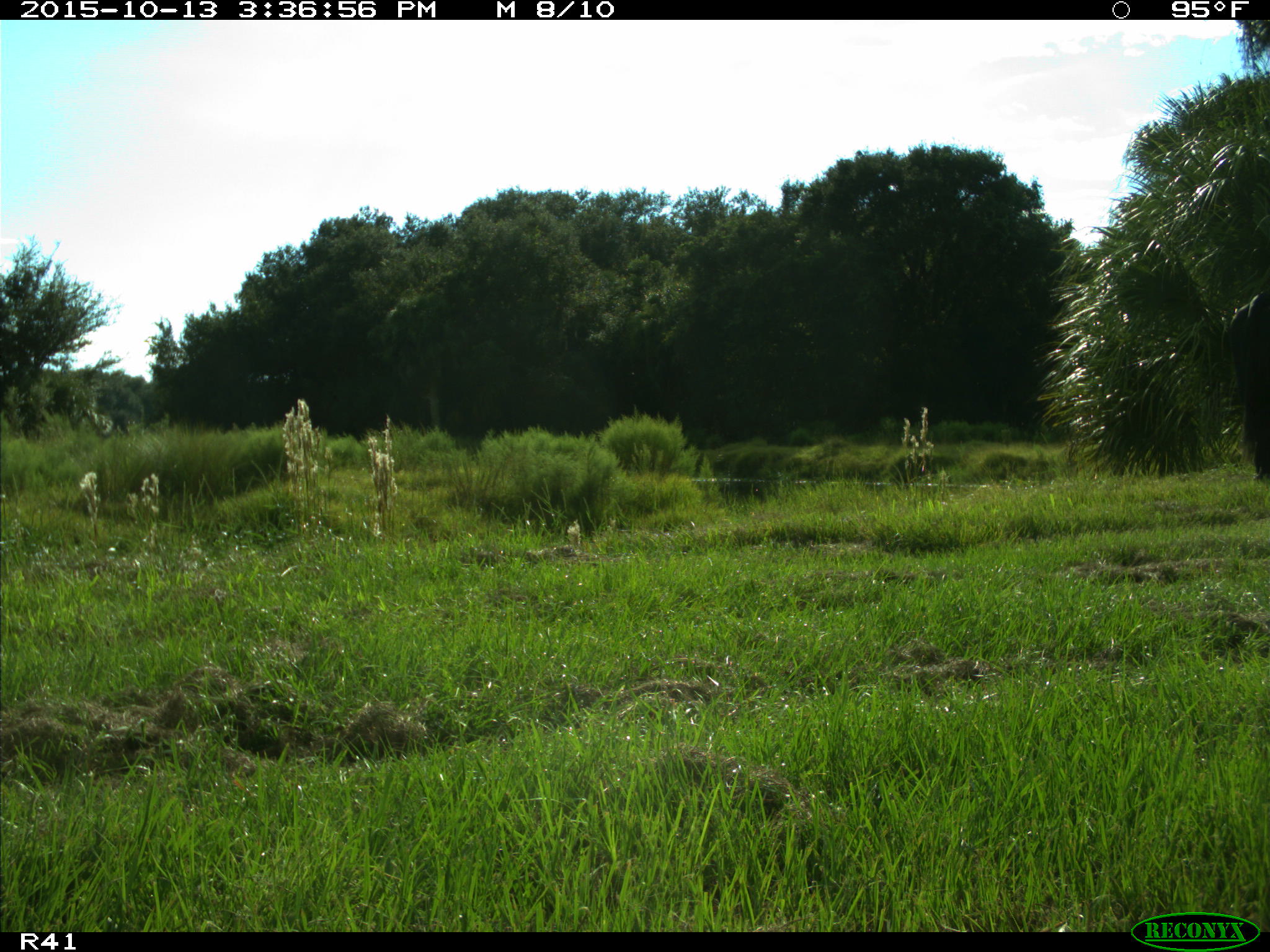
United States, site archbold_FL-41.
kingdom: Animalia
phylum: Chordata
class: Mammalia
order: Artiodactyla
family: Bovidae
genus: Bos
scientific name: Bos taurus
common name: domestic cow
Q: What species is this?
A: Bos taurus (domestic cow).